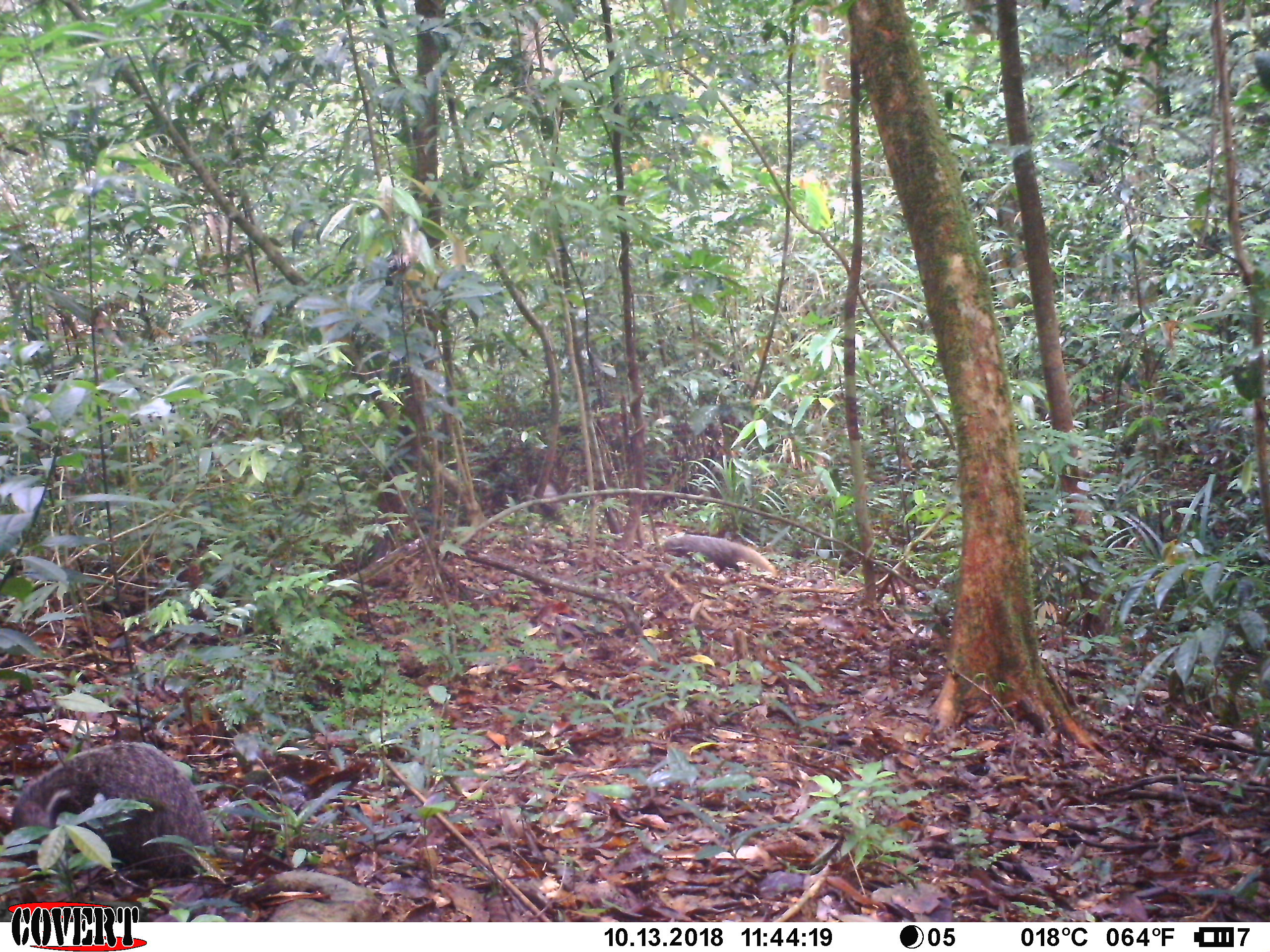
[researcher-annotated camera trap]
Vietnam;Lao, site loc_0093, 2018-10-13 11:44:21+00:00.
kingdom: Animalia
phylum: Chordata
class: Mammalia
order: Carnivora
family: Herpestidae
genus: Urva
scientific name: Urva urva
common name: crab-eating mongoose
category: crab eating mongoose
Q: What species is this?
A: Crab eating mongoose (crab-eating mongoose) (Urva urva).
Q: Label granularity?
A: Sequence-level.